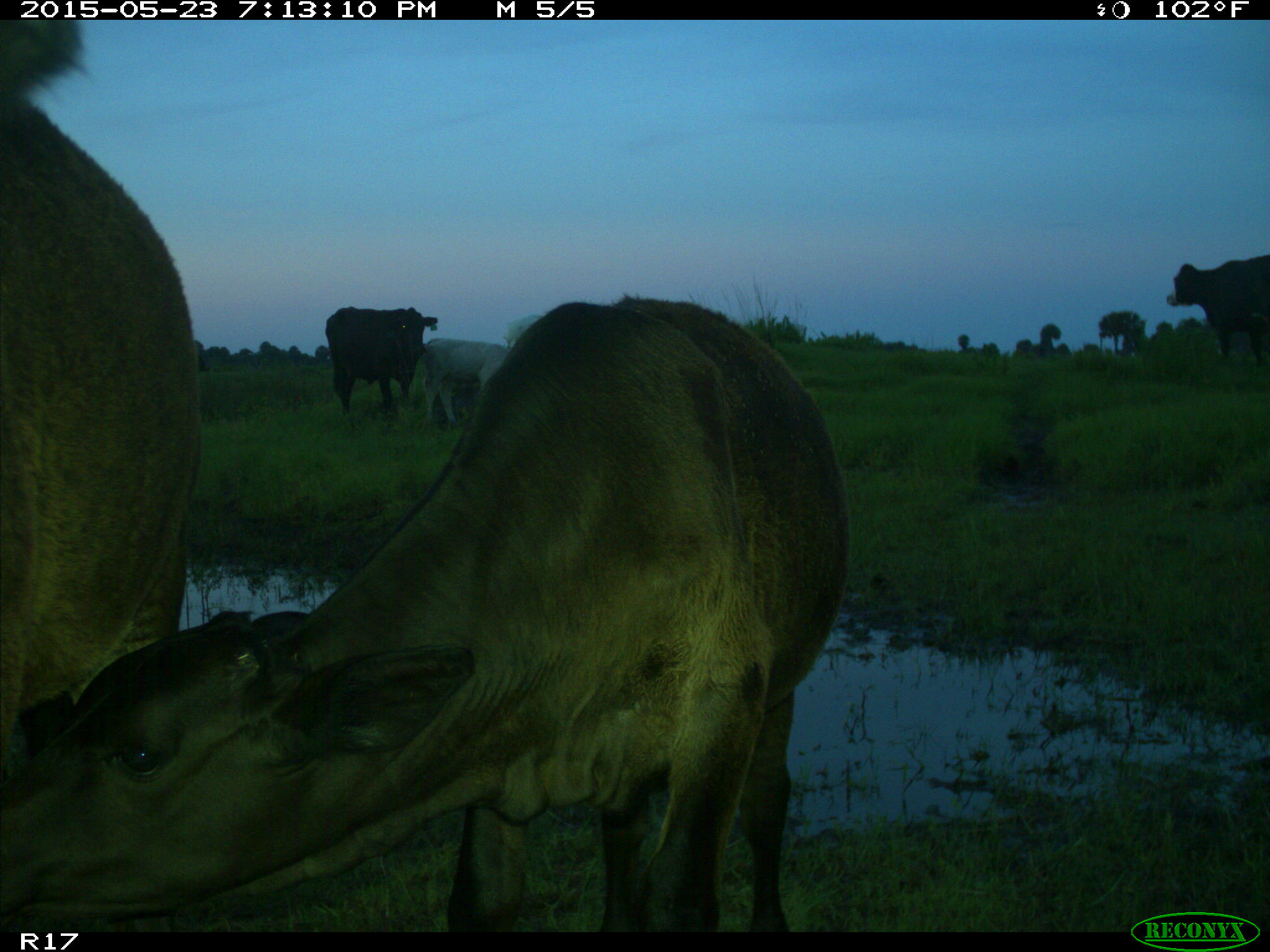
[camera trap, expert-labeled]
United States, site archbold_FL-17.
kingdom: Animalia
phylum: Chordata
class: Mammalia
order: Artiodactyla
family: Bovidae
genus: Bos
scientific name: Bos taurus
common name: domestic cow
Bos taurus (domestic cow).